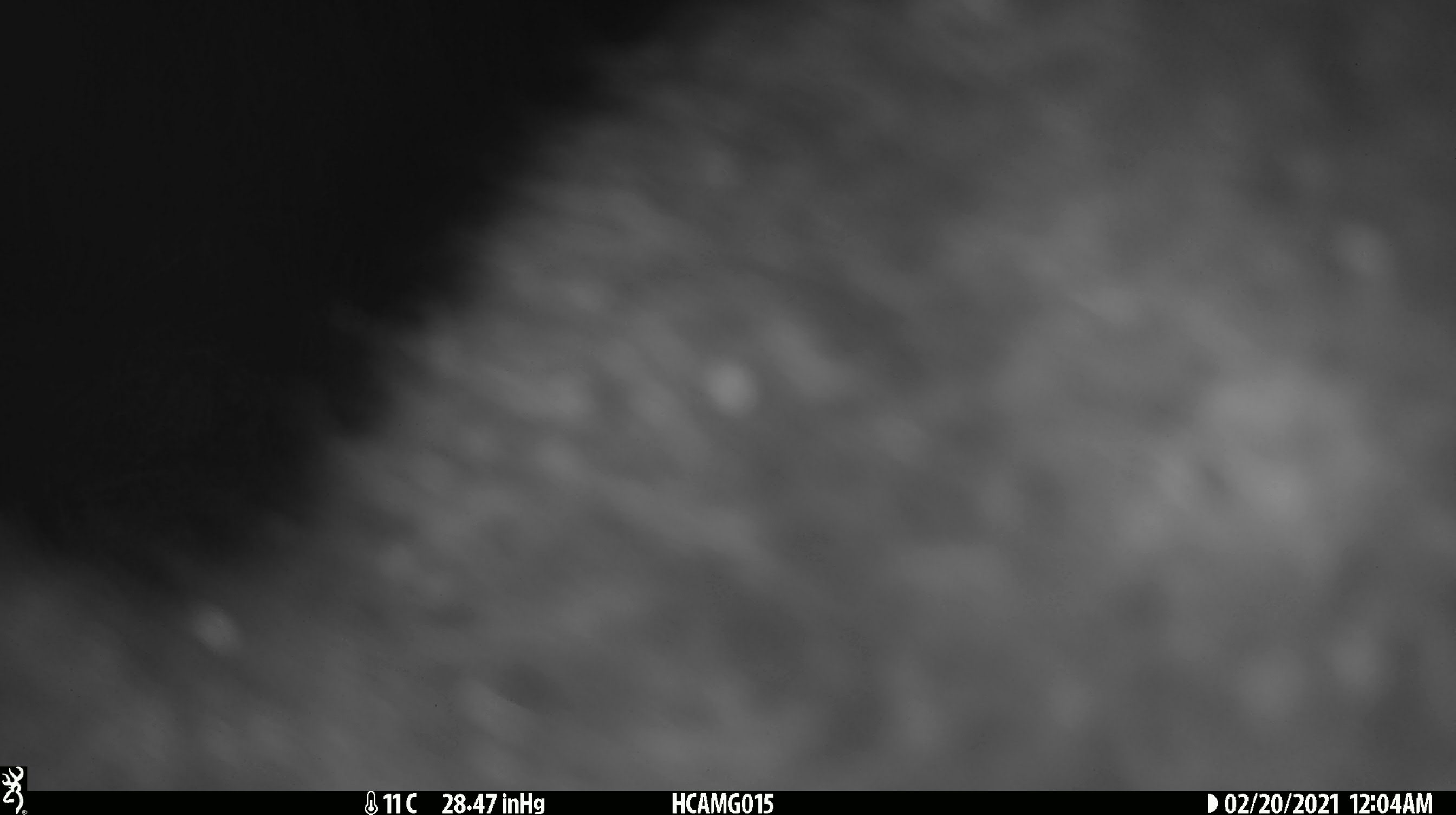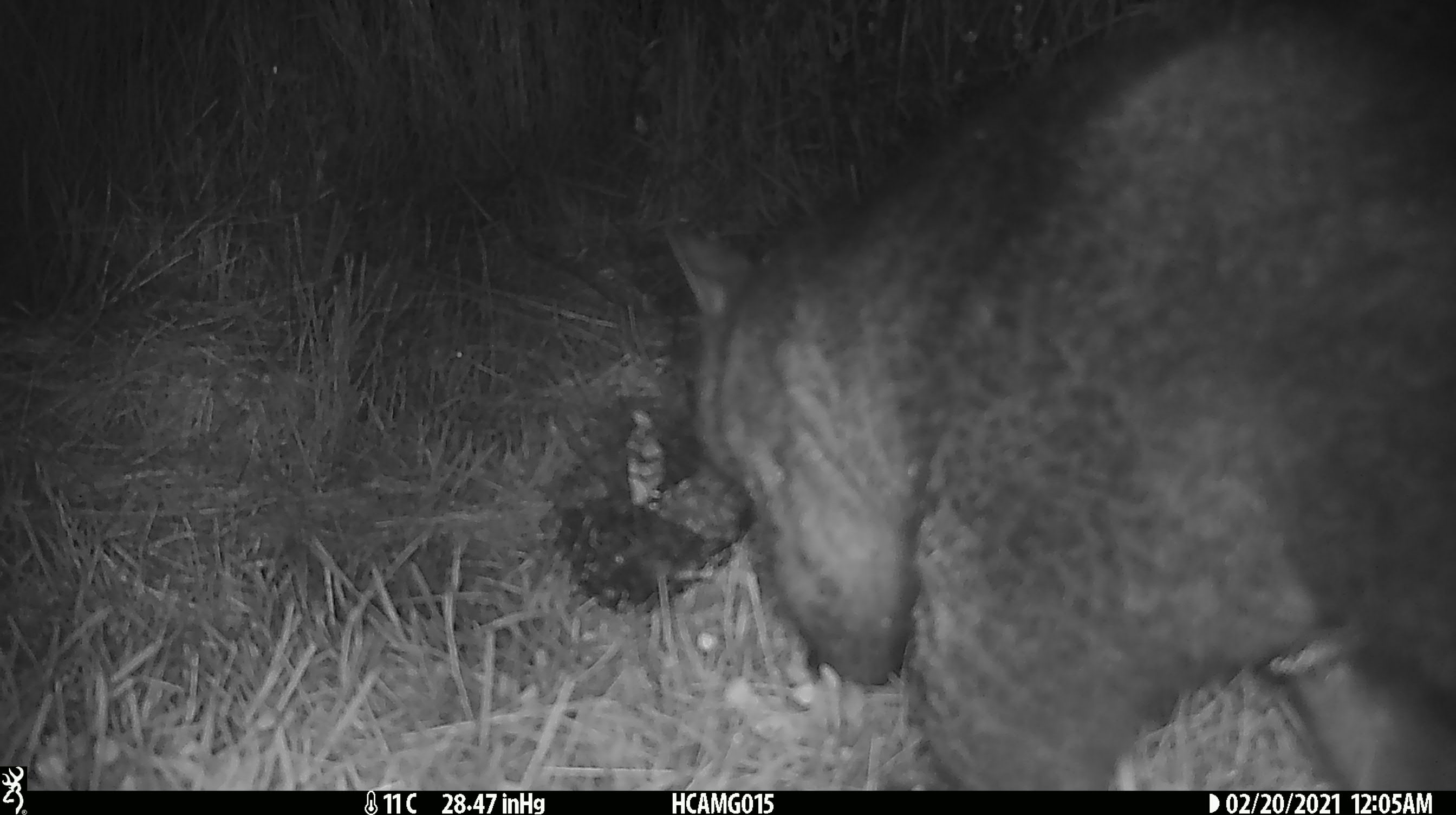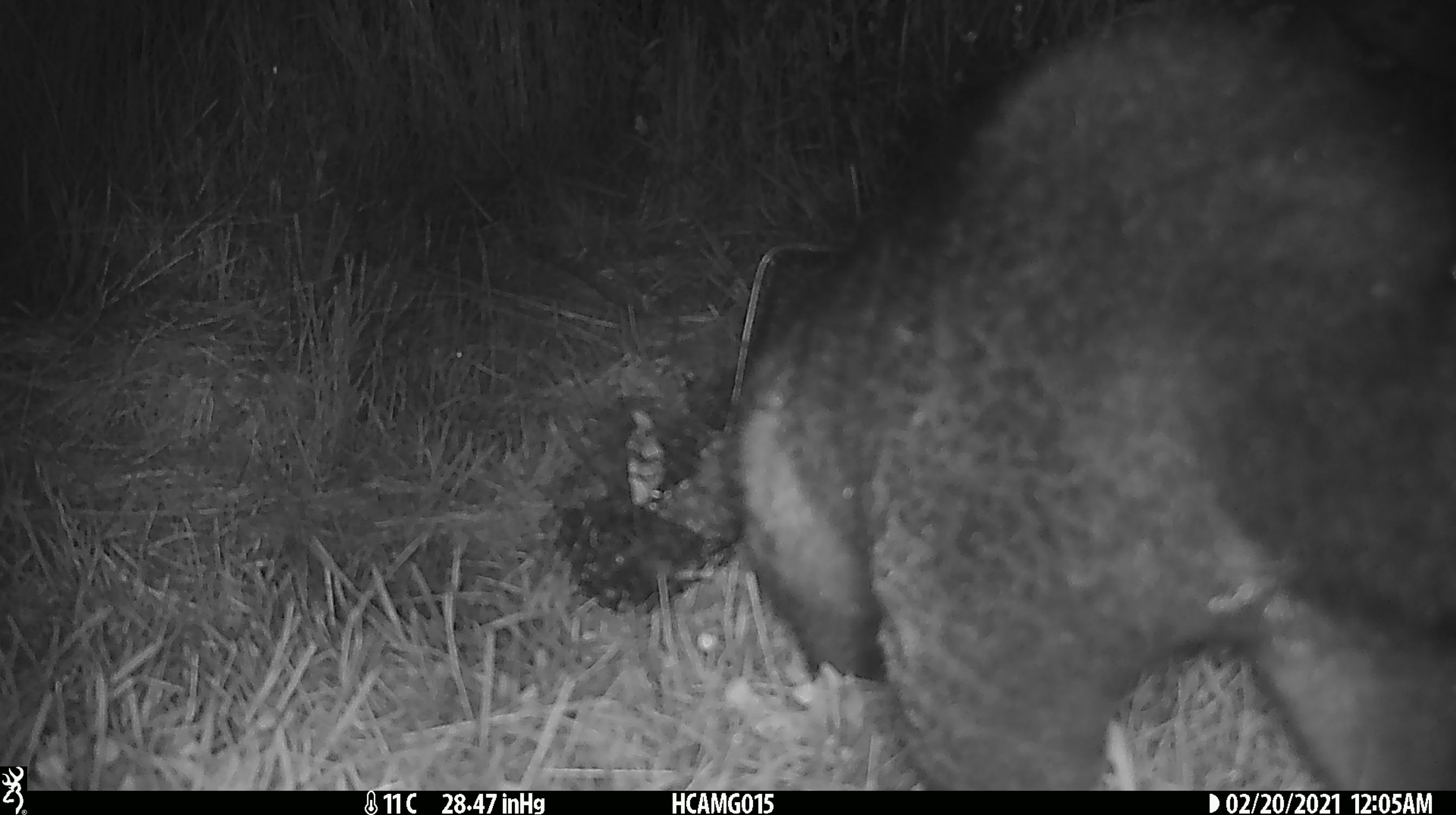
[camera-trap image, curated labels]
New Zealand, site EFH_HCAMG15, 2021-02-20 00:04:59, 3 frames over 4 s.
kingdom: Animalia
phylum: Chordata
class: Mammalia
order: Diprotodontia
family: Phalangeridae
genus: Trichosurus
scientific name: Trichosurus vulpecula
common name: common brushtail possum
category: possum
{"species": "possum (common brushtail possum) (Trichosurus vulpecula)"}